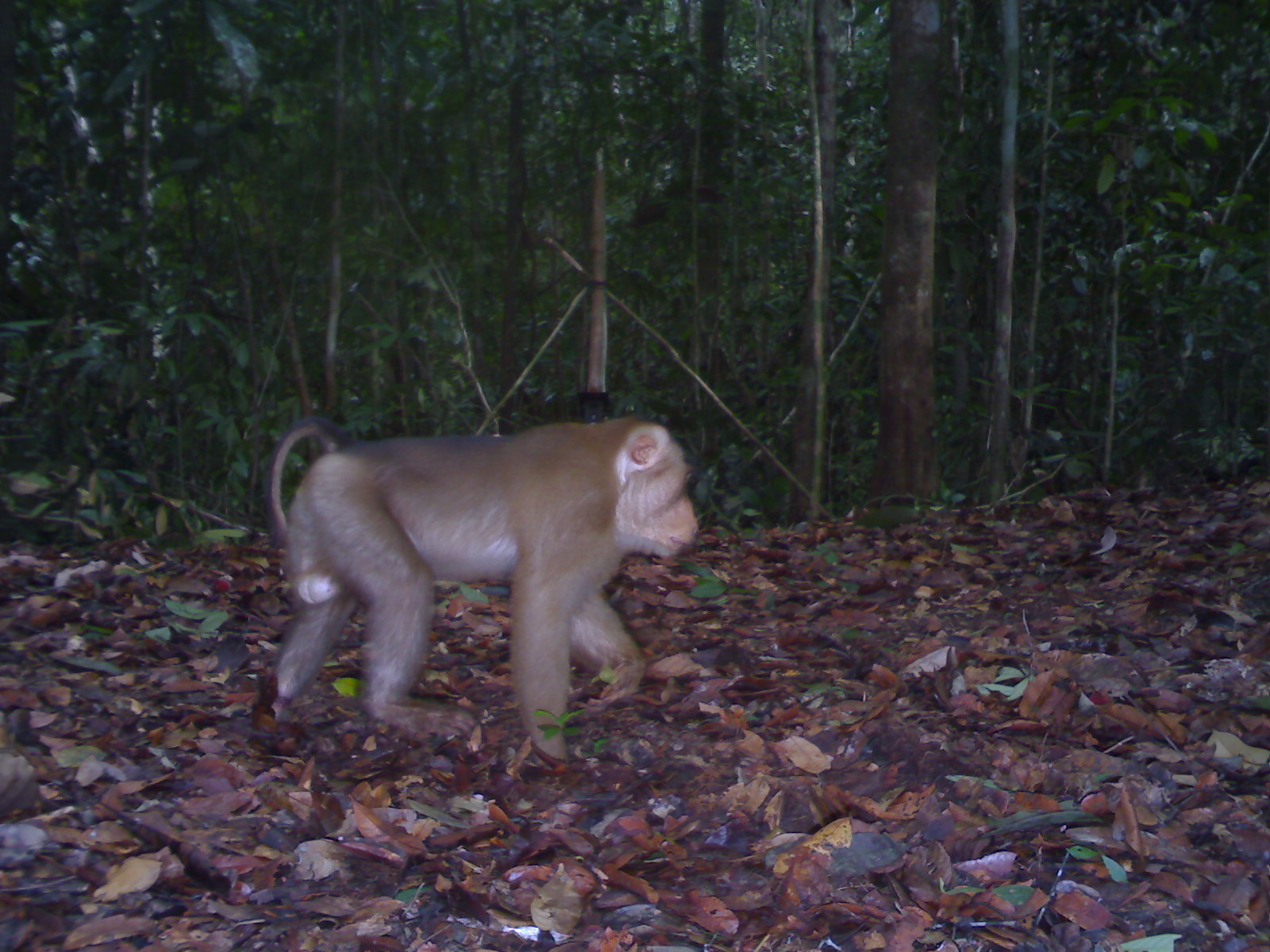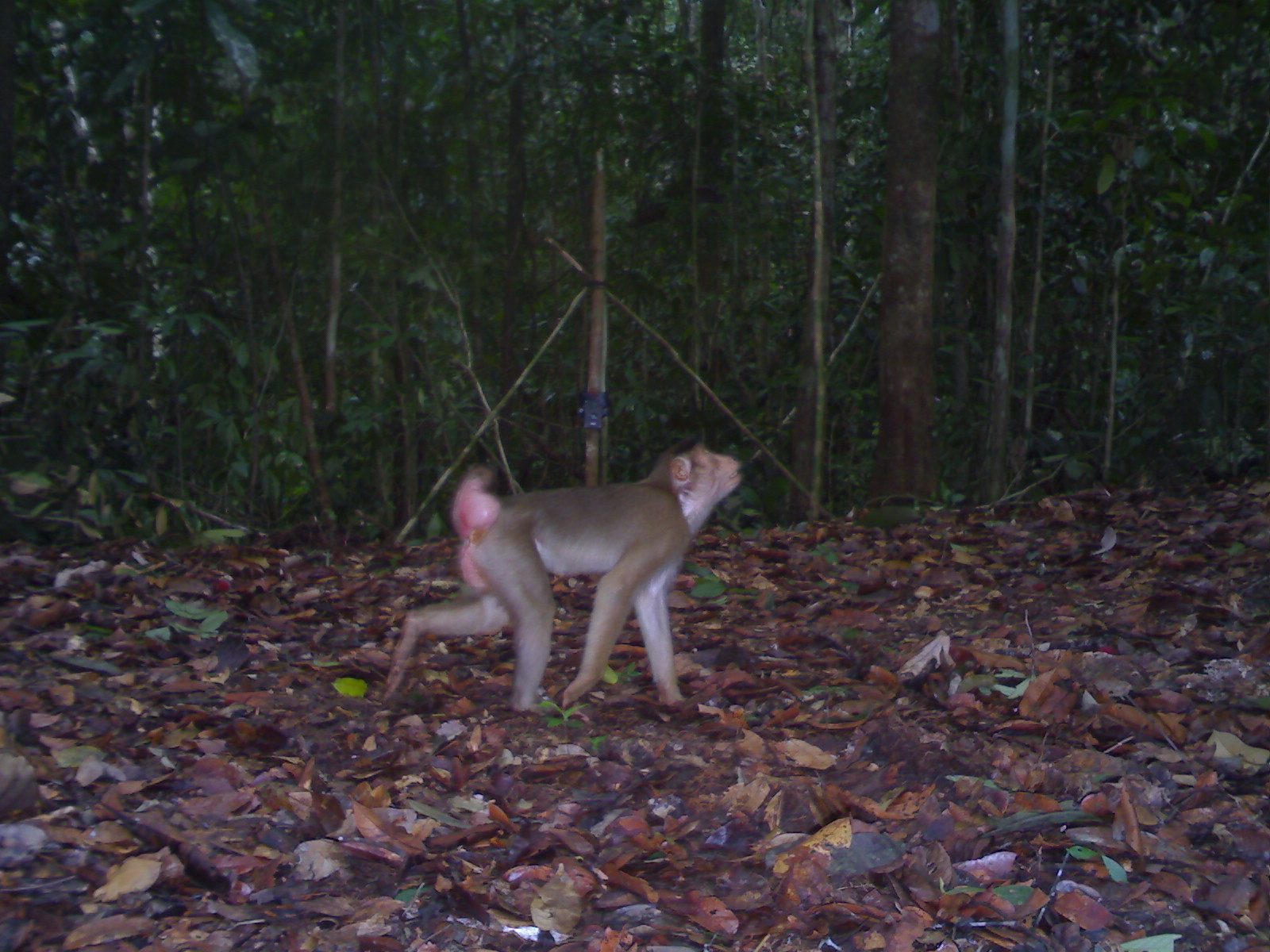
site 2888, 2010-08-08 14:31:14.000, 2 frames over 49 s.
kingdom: Animalia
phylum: Chordata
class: Mammalia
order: Primates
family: Cercopithecidae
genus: Macaca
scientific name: Macaca nemestrina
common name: southern pig-tailed macaque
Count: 1.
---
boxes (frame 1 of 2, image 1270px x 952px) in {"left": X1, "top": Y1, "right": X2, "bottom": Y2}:
macaca nemestrina: {"left": 264, "top": 414, "right": 699, "bottom": 761}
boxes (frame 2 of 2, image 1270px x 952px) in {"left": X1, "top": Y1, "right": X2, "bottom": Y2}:
macaca nemestrina: {"left": 380, "top": 436, "right": 740, "bottom": 711}